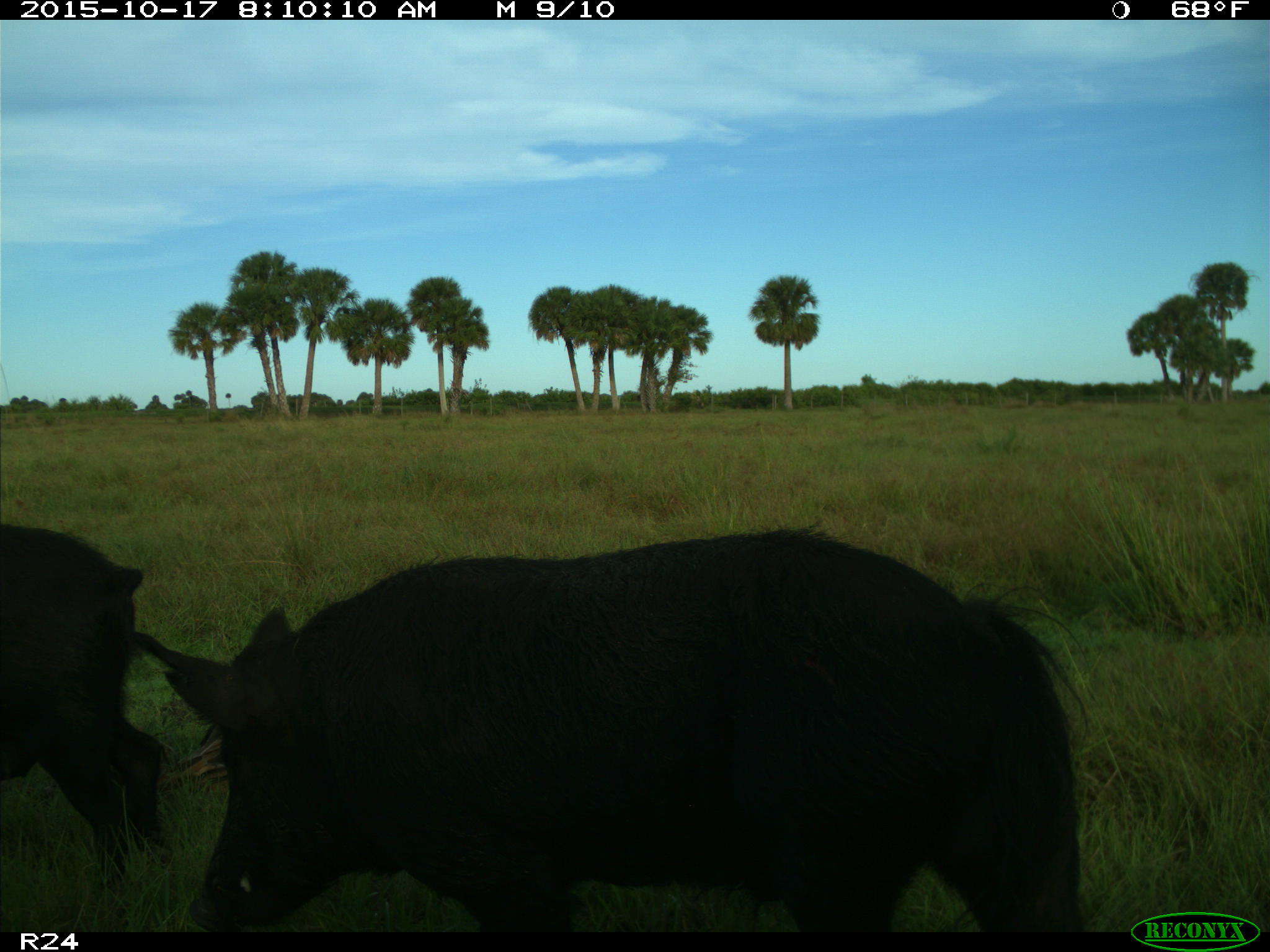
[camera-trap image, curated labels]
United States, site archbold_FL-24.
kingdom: Animalia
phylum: Chordata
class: Mammalia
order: Artiodactyla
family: Suidae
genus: Sus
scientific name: Sus scrofa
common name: wild boar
Sus scrofa (wild boar).